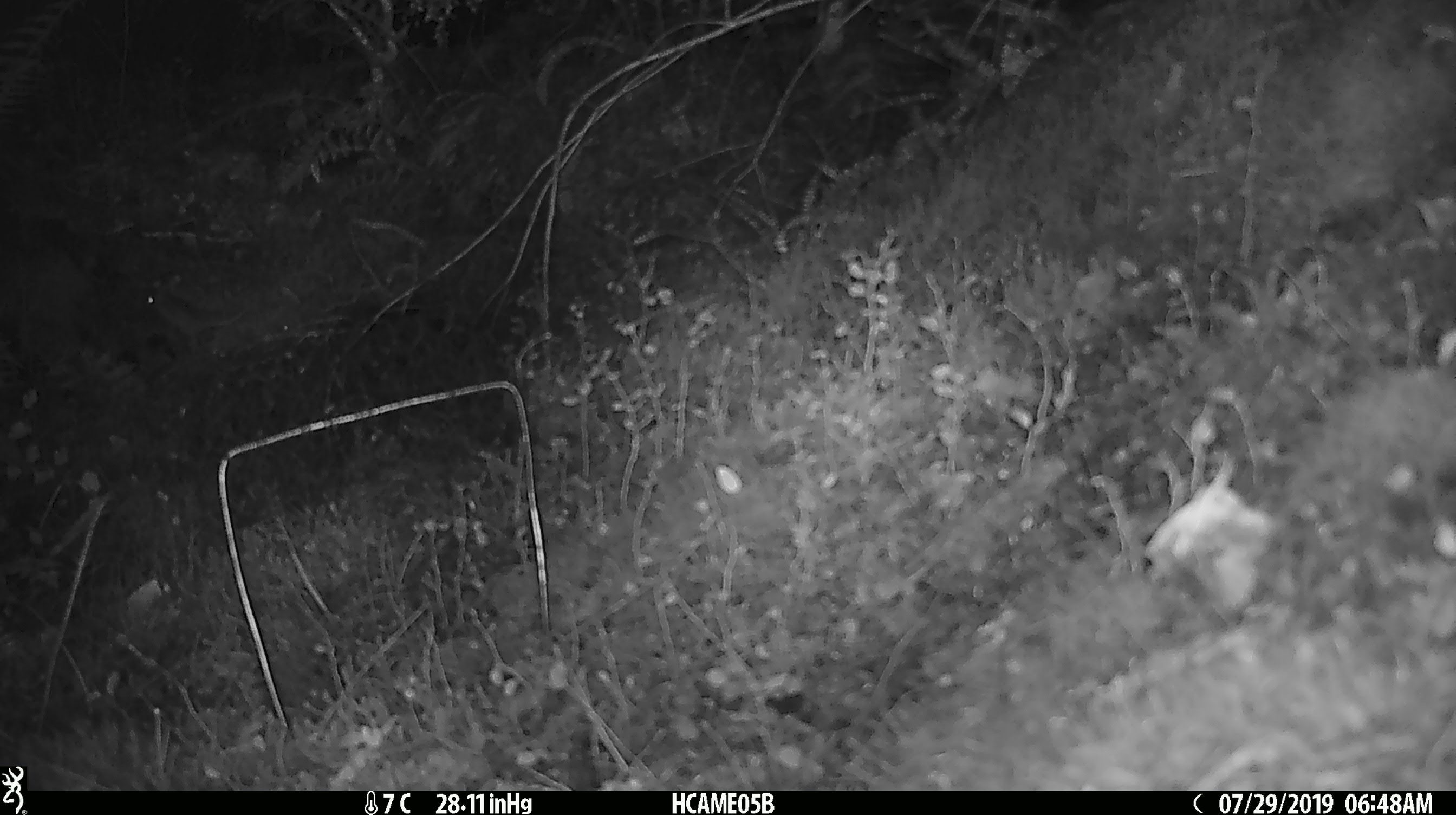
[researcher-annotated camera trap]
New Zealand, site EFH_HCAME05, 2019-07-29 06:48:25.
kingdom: Animalia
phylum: Chordata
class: Mammalia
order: Rodentia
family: Muridae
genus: Mus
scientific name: Mus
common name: mouse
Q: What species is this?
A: Mouse (Mus).